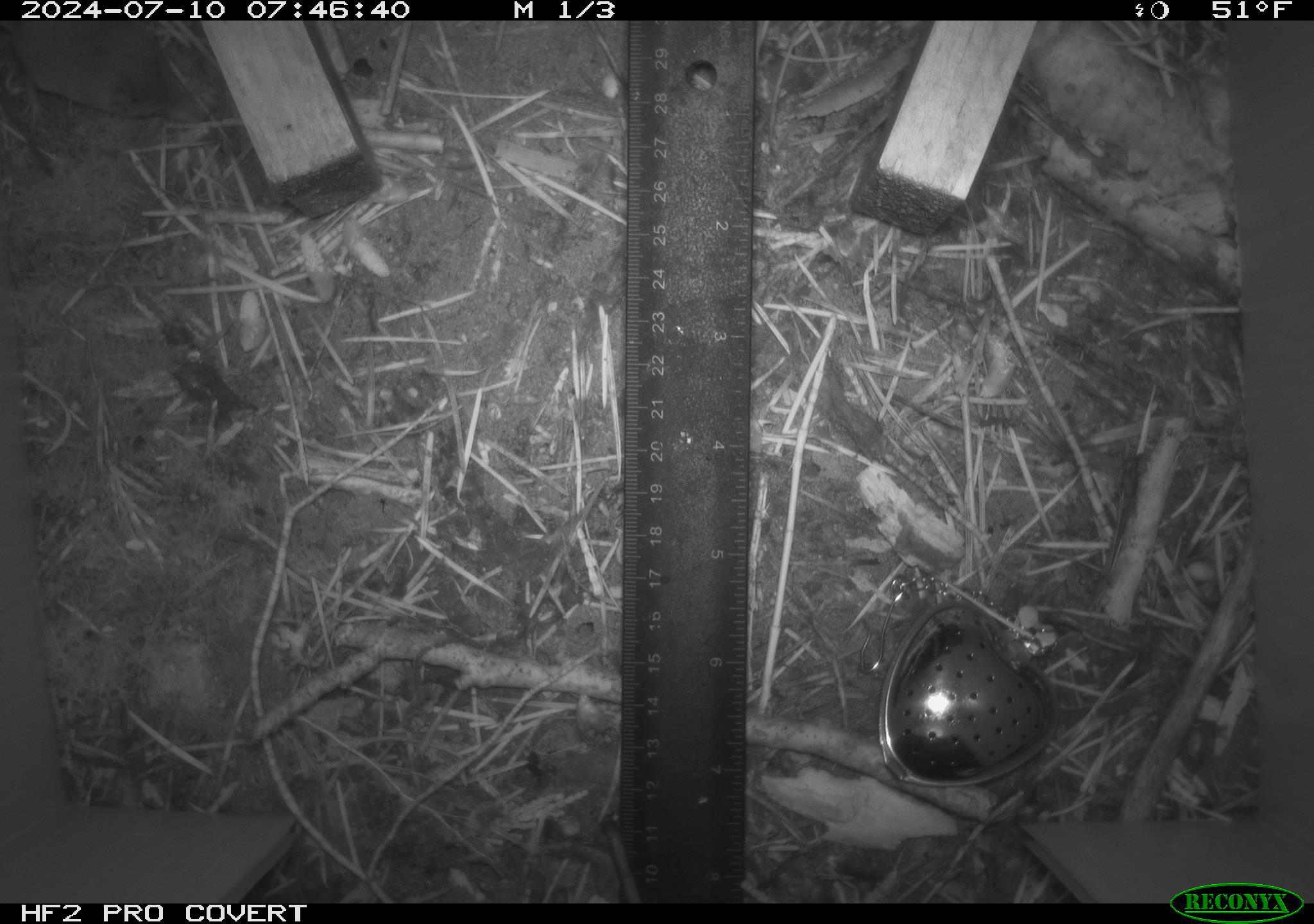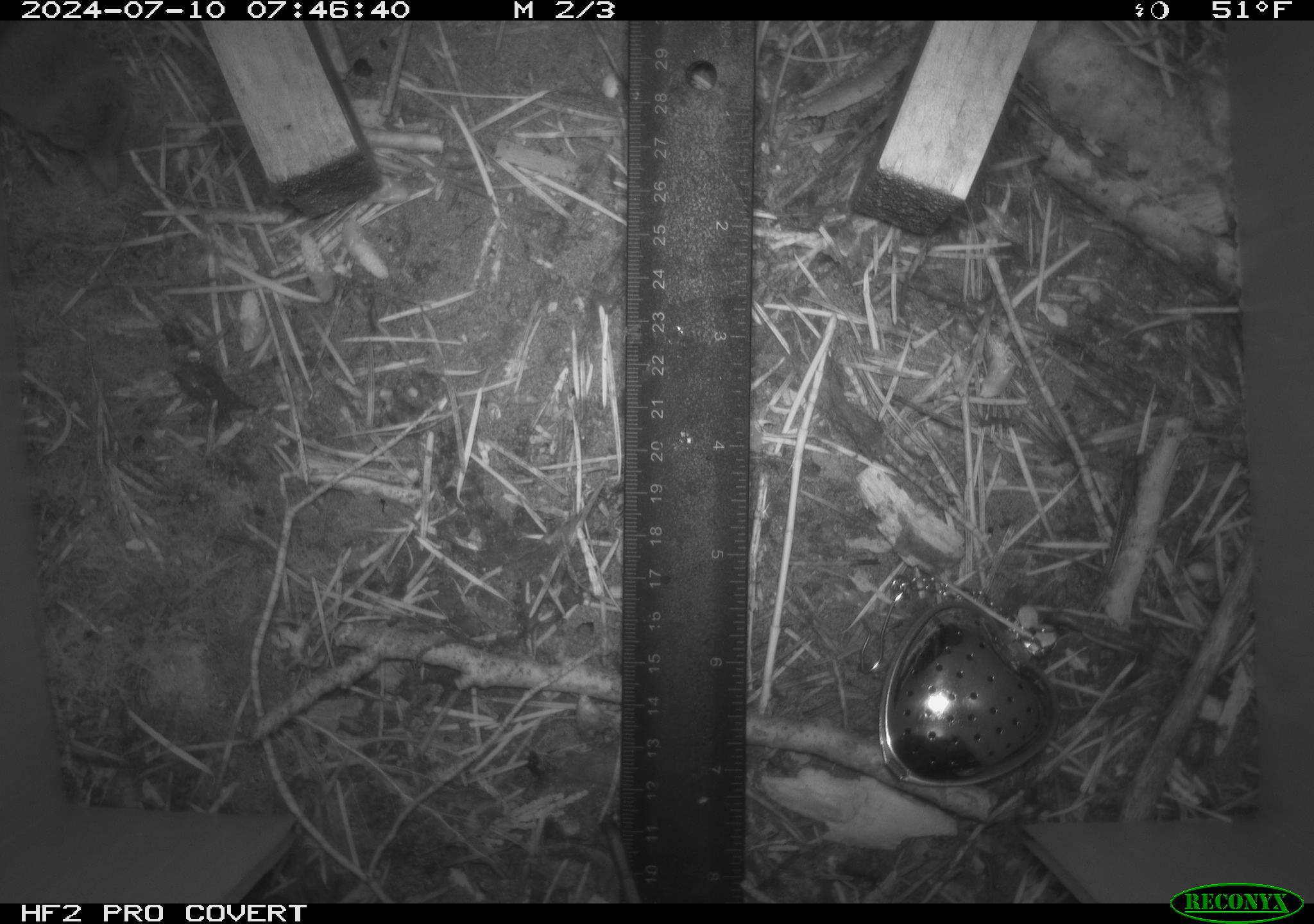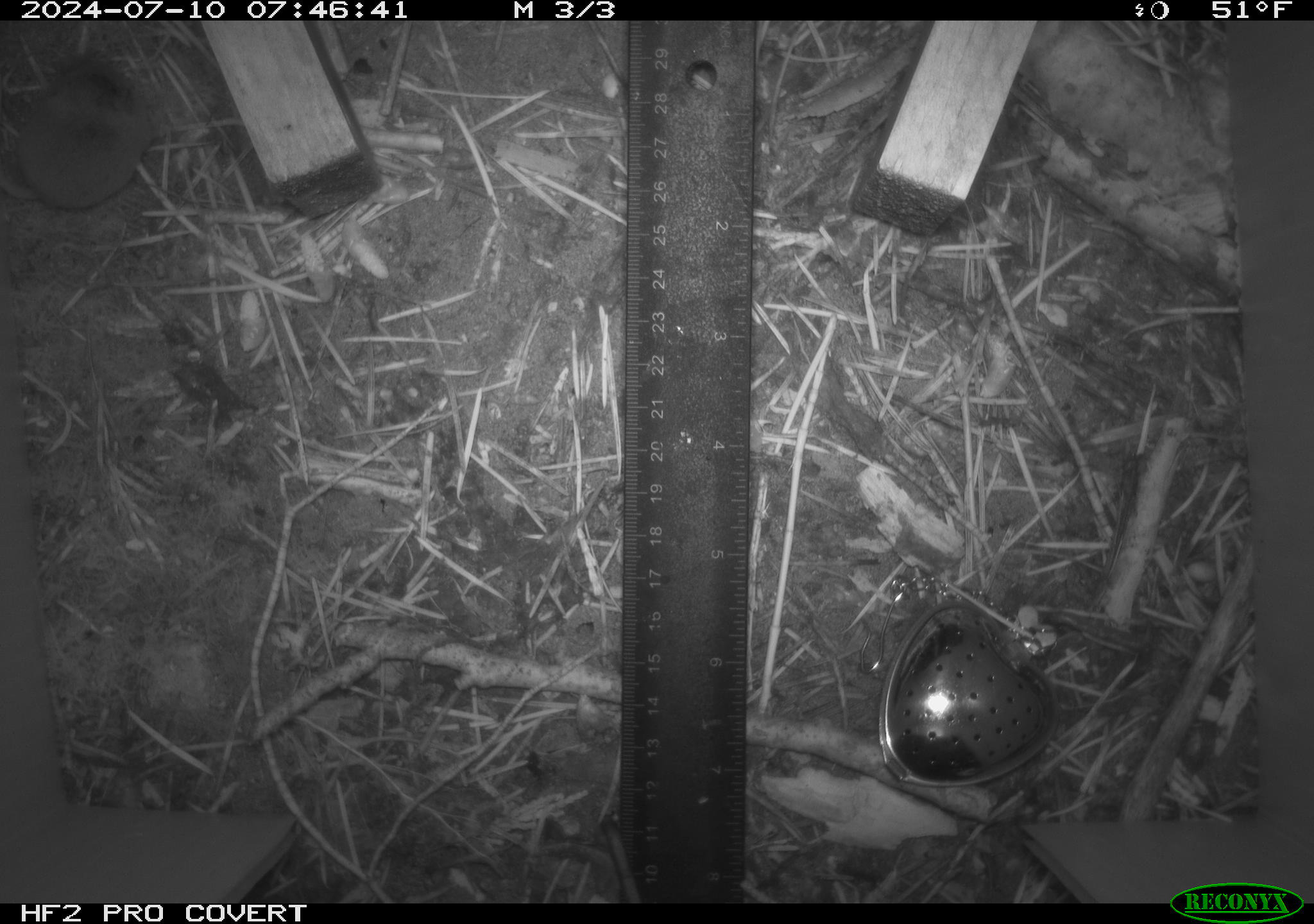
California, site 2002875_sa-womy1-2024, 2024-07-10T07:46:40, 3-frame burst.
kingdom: Animalia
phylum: Chordata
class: Mammalia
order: Eulipotyphla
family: Soricidae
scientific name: Soricidae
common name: shrews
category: soricidae family